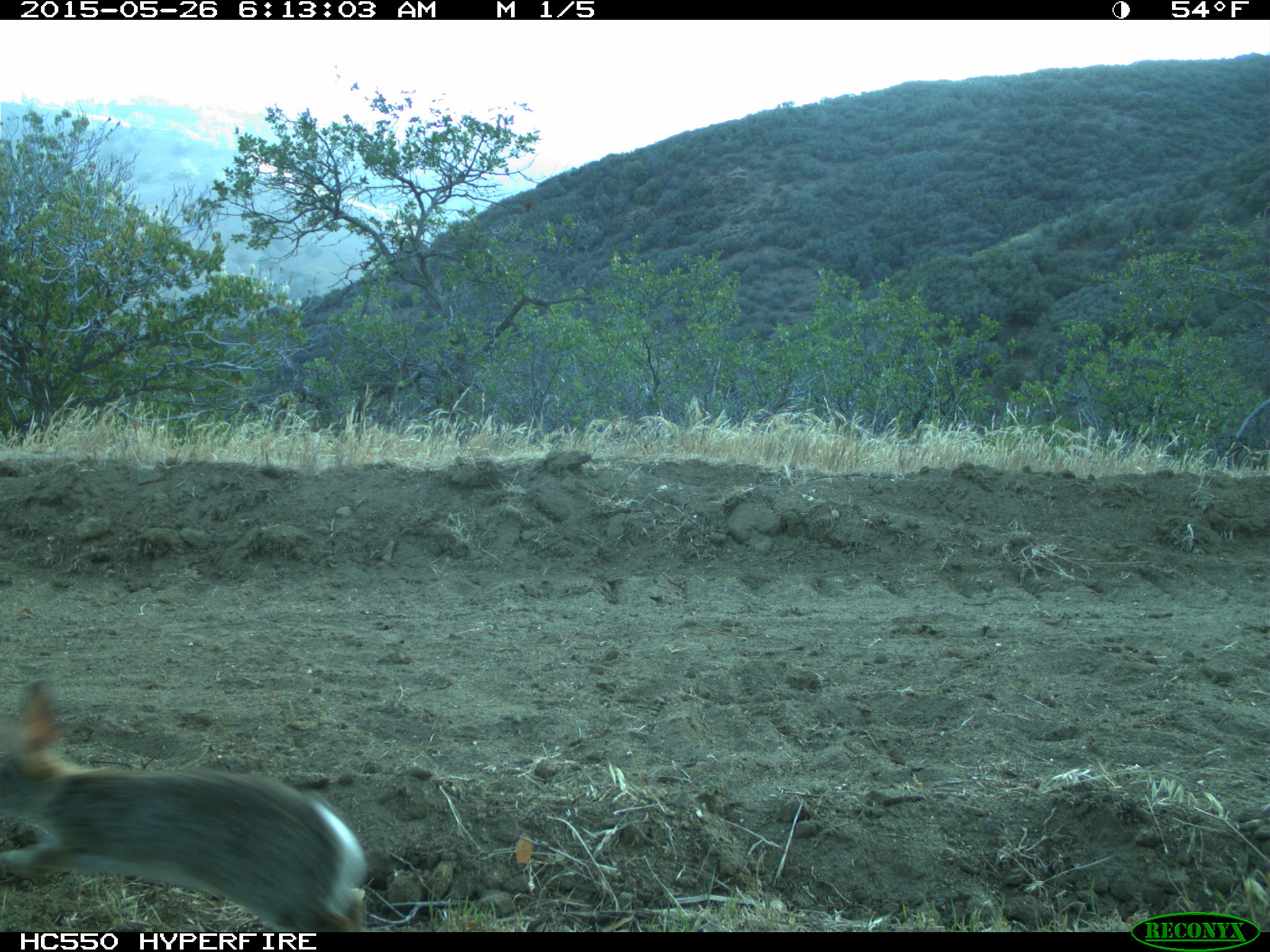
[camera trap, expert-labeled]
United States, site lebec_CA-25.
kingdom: Animalia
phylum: Chordata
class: Mammalia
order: Lagomorpha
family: Leporidae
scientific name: Leporidae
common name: rabbits and hares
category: unidentified rabbit